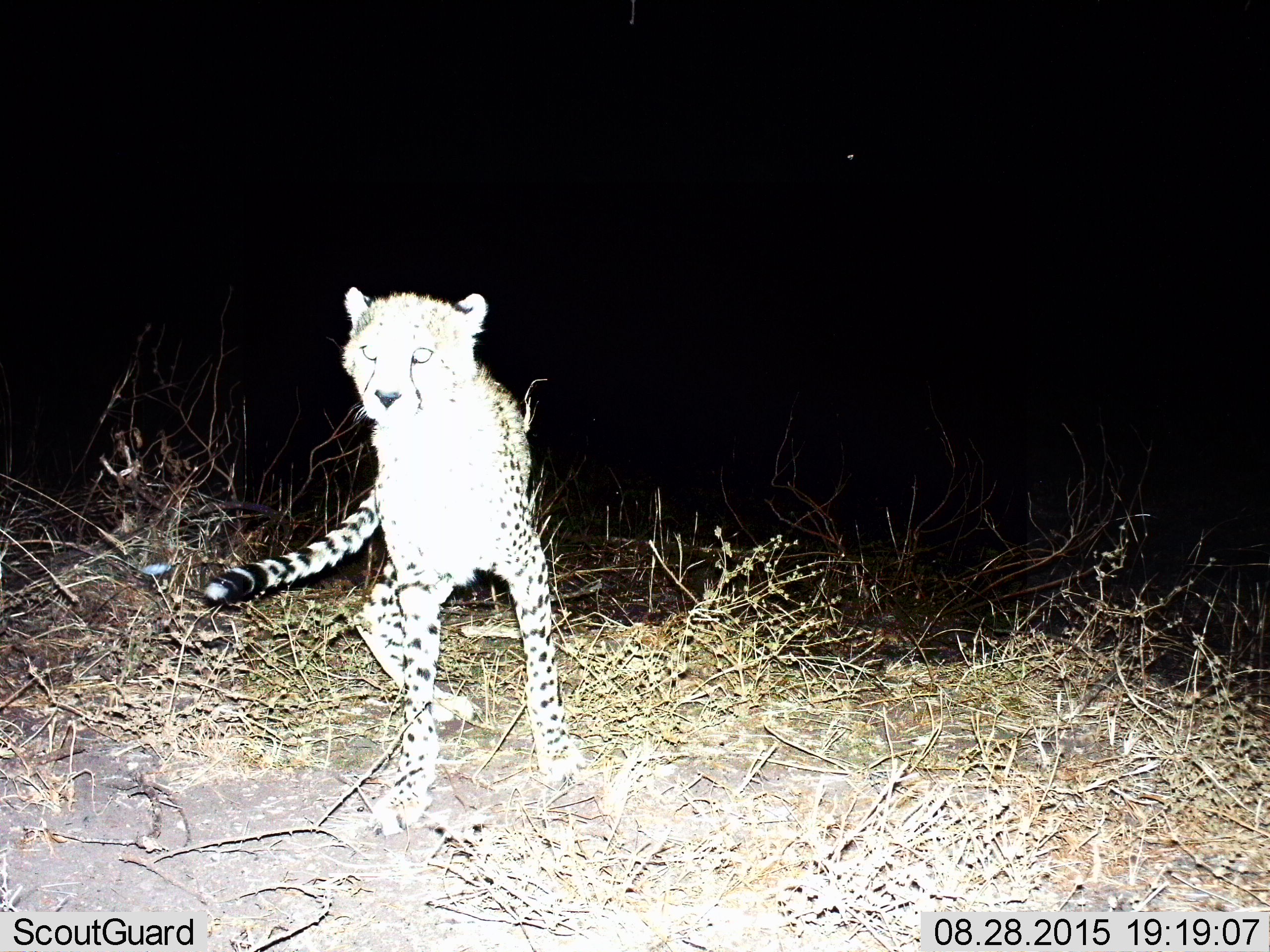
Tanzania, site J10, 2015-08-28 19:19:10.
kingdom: Animalia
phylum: Chordata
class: Mammalia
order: Carnivora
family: Felidae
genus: Acinonyx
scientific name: Acinonyx jubatus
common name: cheetah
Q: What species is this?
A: Cheetah (Acinonyx jubatus).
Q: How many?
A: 1.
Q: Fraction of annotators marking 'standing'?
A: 78%.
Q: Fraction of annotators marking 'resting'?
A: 0%.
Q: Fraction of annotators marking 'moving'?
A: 22%.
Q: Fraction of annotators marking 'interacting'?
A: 0%.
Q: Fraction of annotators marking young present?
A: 11%.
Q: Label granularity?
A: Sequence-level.